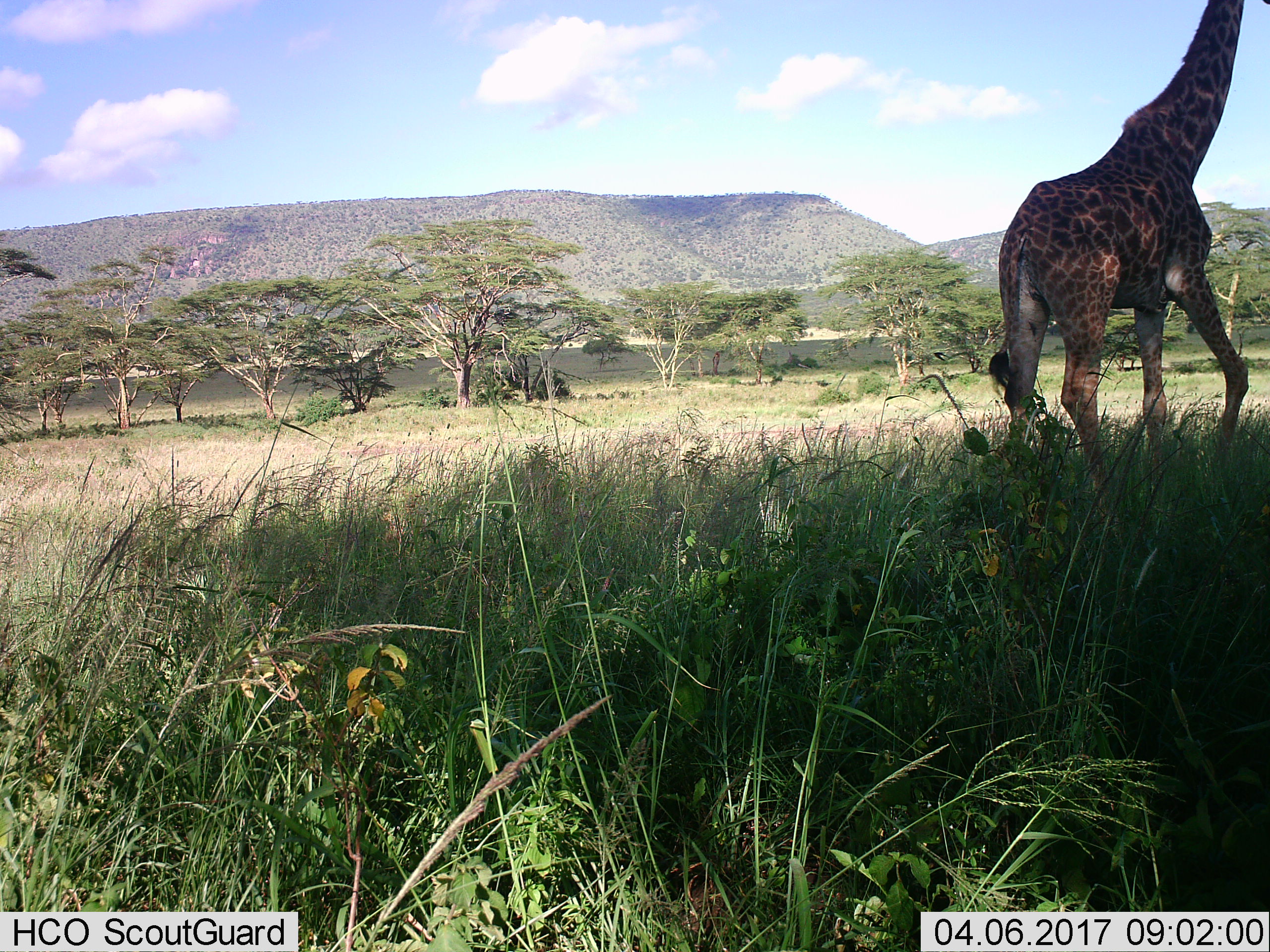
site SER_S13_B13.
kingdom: Animalia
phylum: Chordata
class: Mammalia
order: Artiodactyla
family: Giraffidae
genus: Giraffa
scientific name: Giraffa camelopardalis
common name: giraffe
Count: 1.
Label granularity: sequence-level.